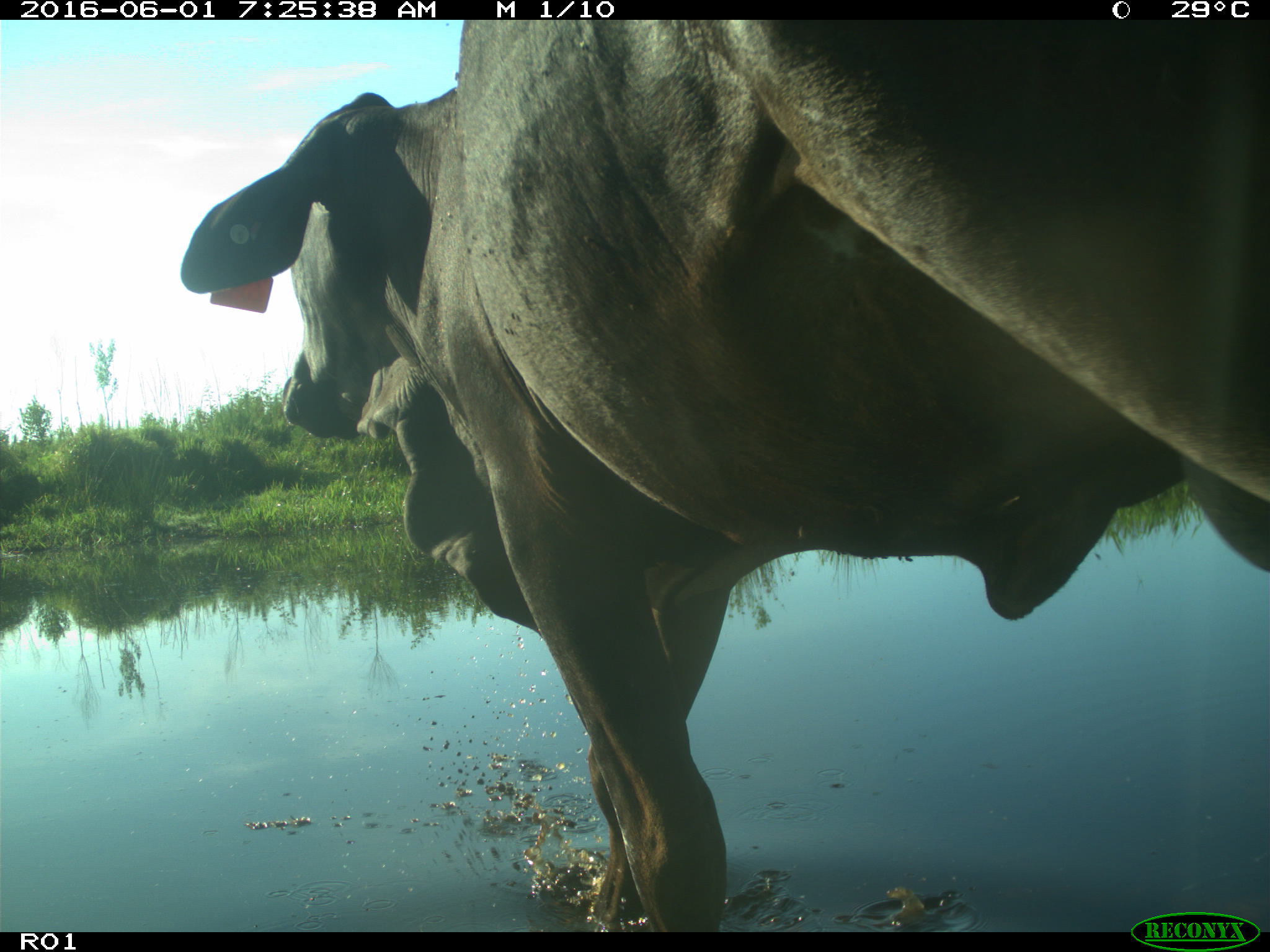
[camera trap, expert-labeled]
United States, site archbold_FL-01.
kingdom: Animalia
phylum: Chordata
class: Mammalia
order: Artiodactyla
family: Bovidae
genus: Bos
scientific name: Bos taurus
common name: domestic cow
Bos taurus (domestic cow).